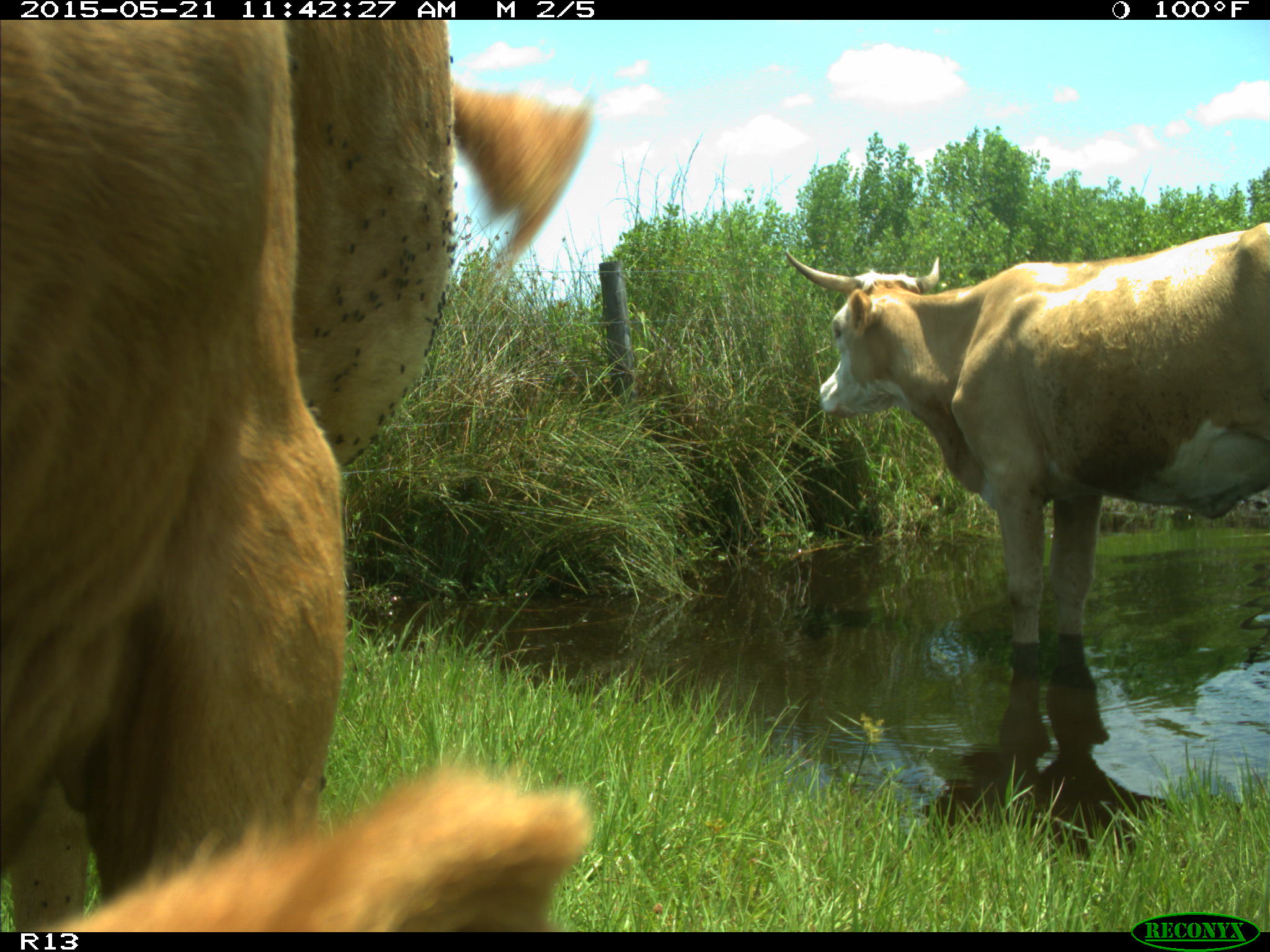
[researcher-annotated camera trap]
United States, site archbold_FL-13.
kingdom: Animalia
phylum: Chordata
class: Mammalia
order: Artiodactyla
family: Bovidae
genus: Bos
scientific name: Bos taurus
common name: domestic cow